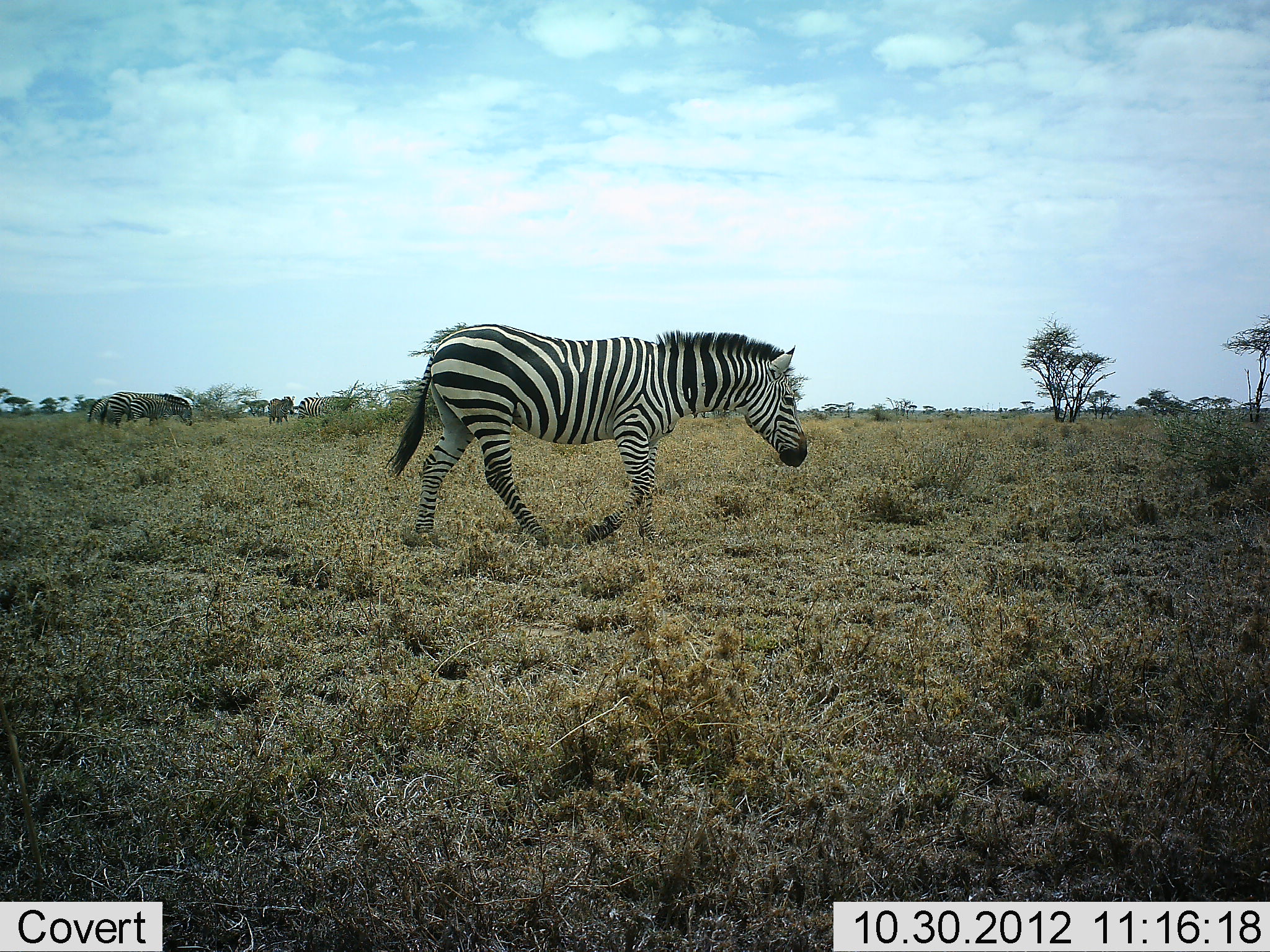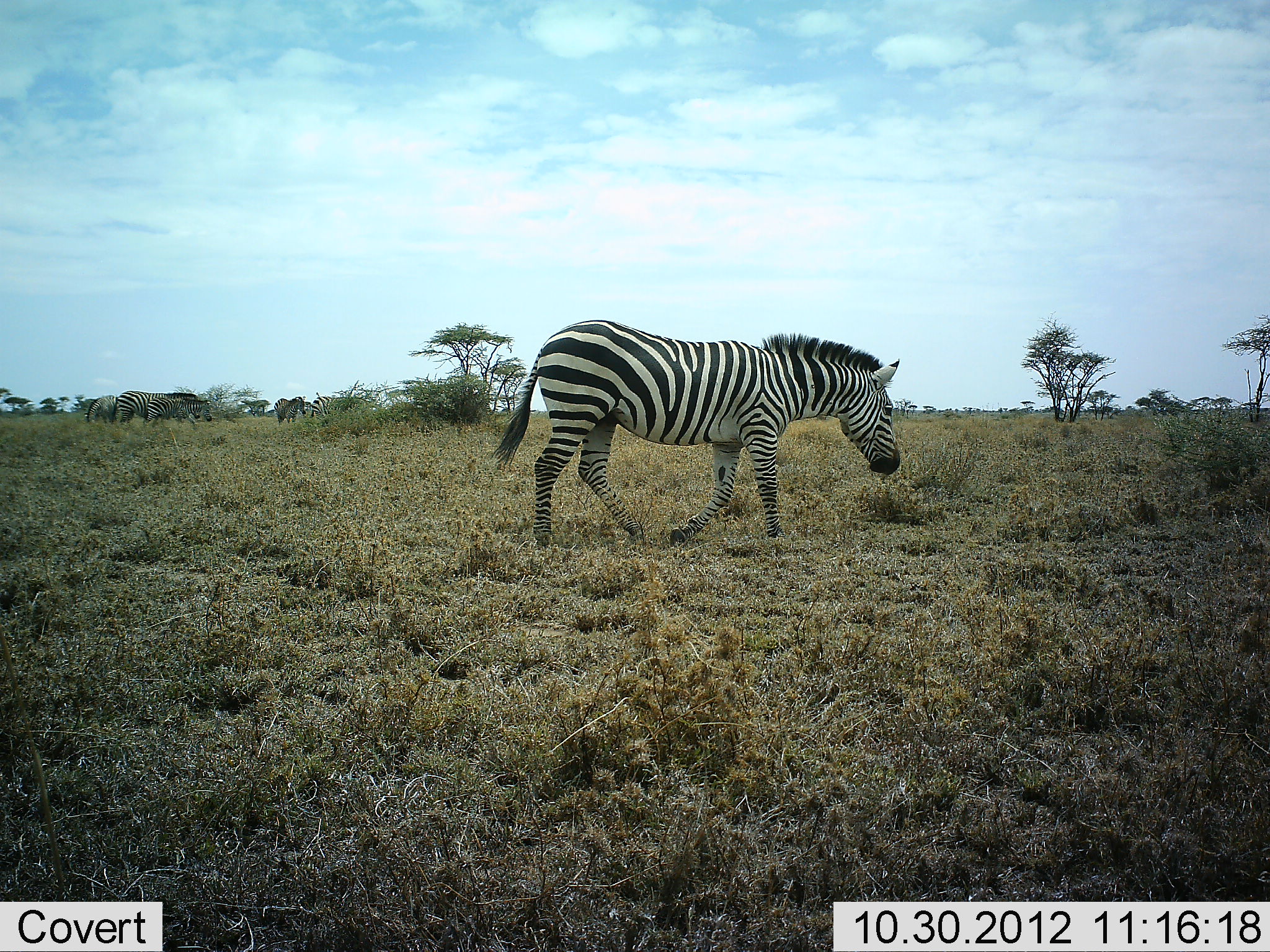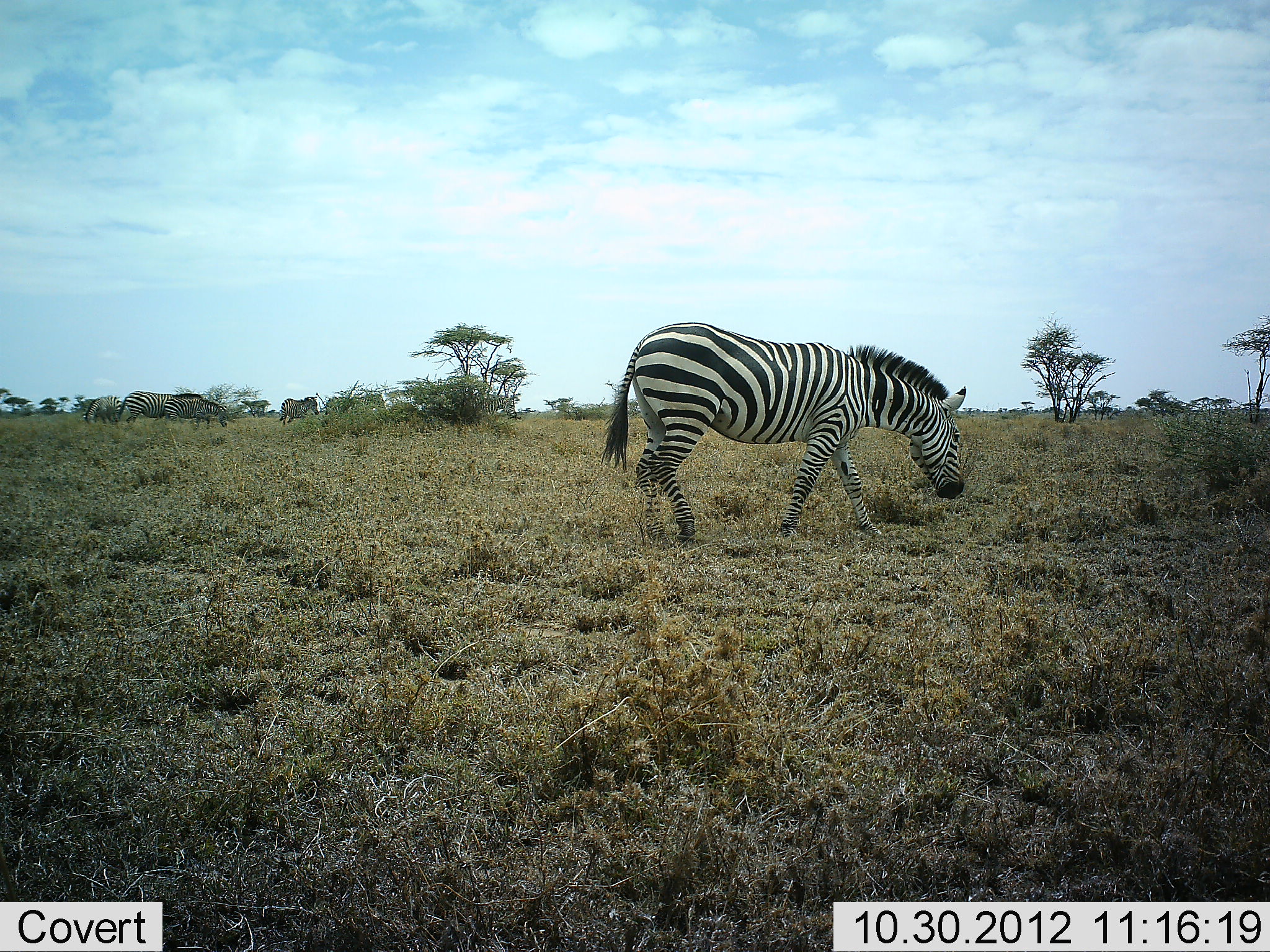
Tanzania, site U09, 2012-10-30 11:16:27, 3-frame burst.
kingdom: Animalia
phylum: Chordata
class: Mammalia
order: Perissodactyla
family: Equidae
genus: Equus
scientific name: Equus quagga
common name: plains zebra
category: zebra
Zebra (plains zebra) (Equus quagga), count 6. Behavior (volunteer vote fractions): standing 10%, resting 0%, moving 100%, interacting 0%. Young present (vote fraction): 10%. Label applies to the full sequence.